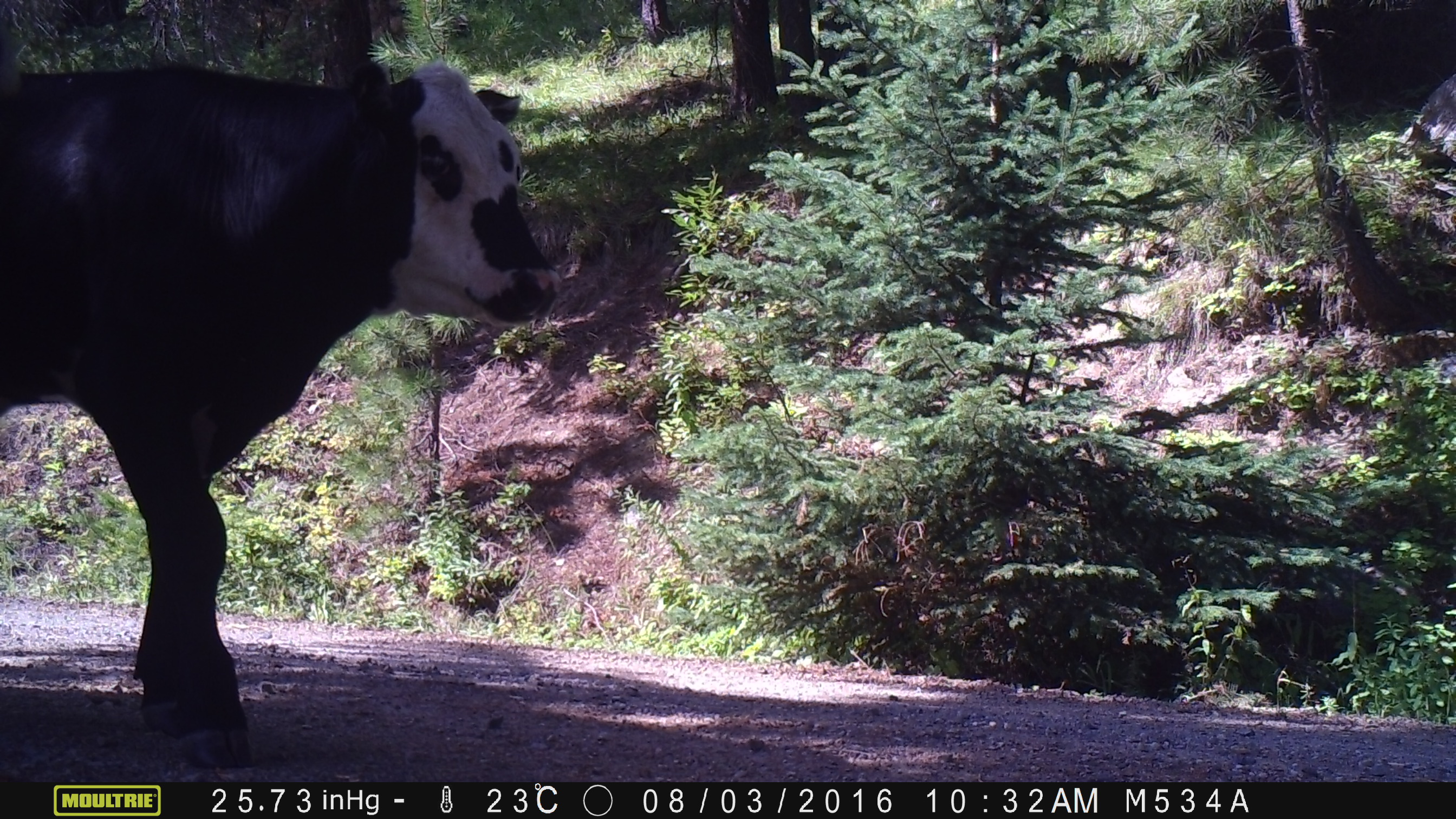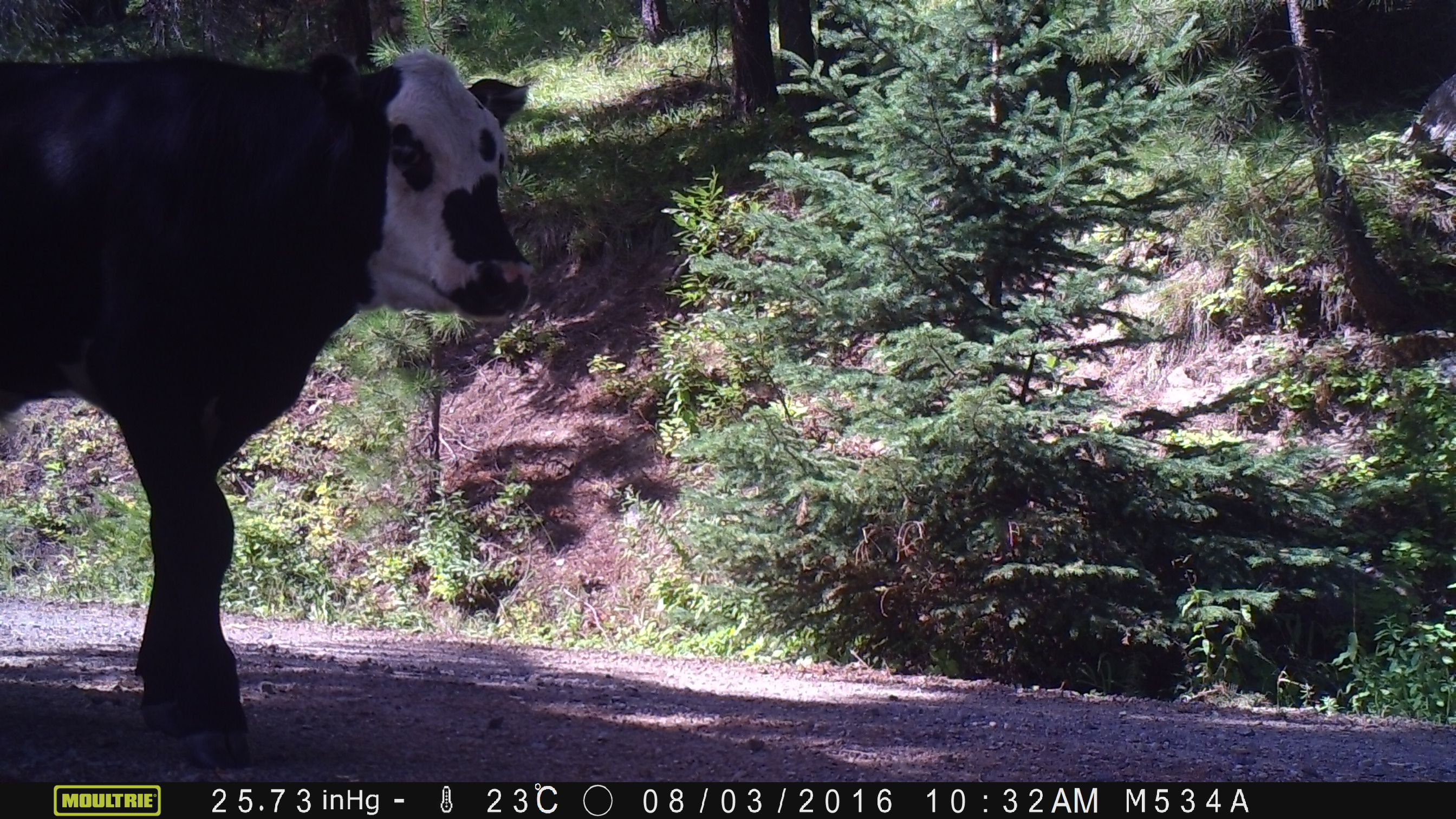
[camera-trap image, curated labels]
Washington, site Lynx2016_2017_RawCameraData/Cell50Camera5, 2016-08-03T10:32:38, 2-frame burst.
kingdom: Animalia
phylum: Chordata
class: Mammalia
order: Artiodactyla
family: Bovidae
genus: Bos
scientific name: Bos taurus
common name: domestic cattle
Domestic cattle (Bos taurus). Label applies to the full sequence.